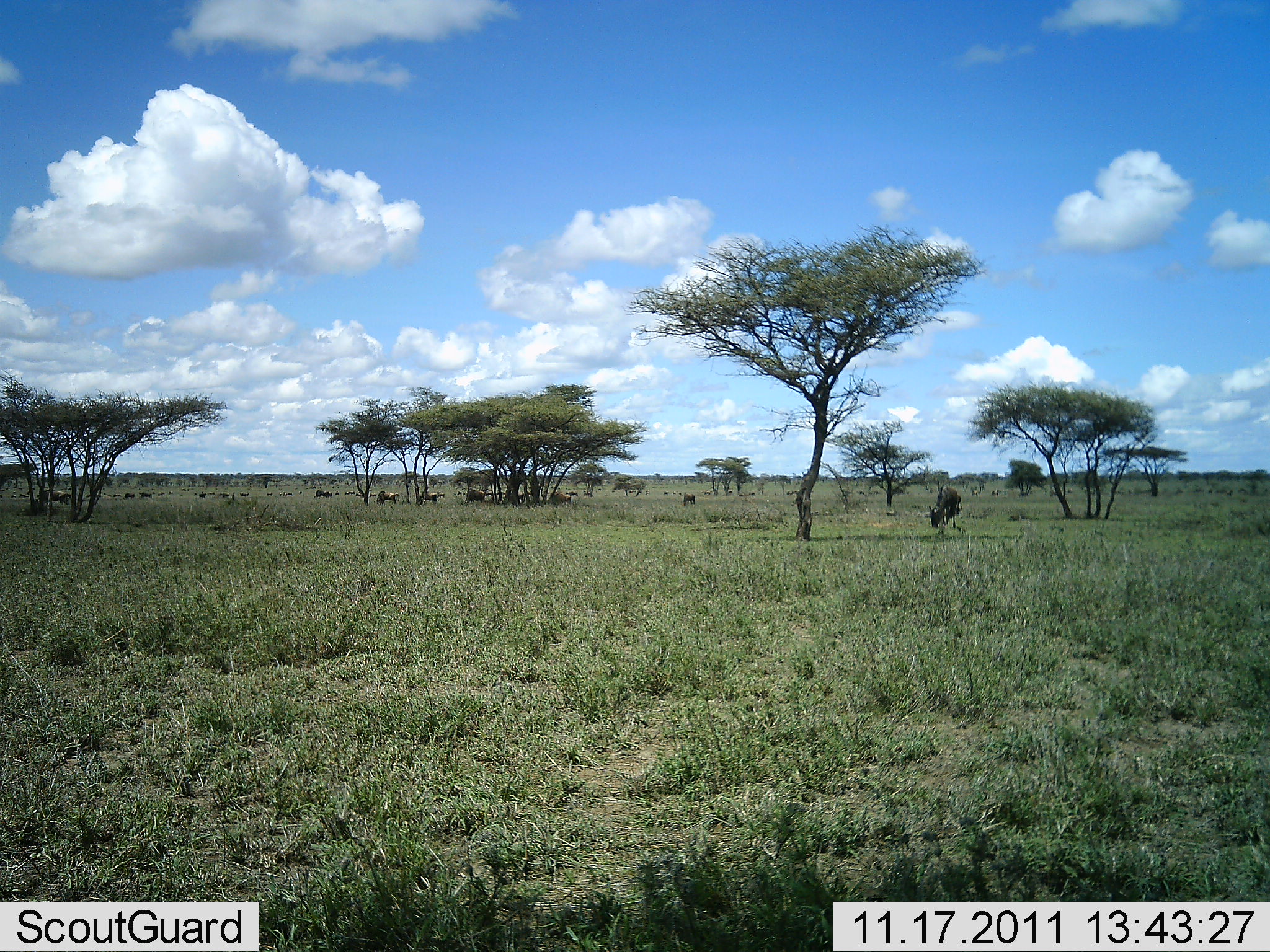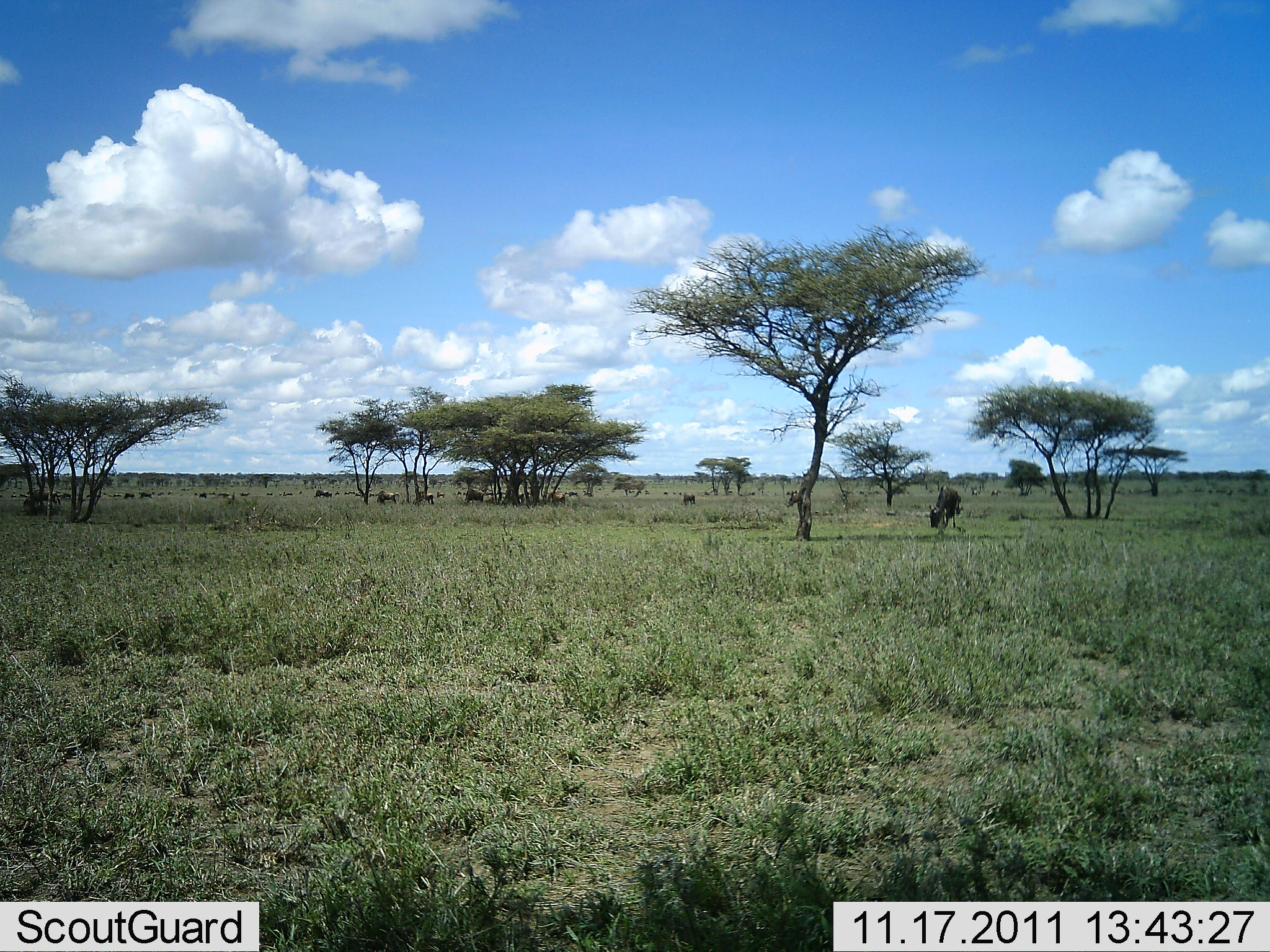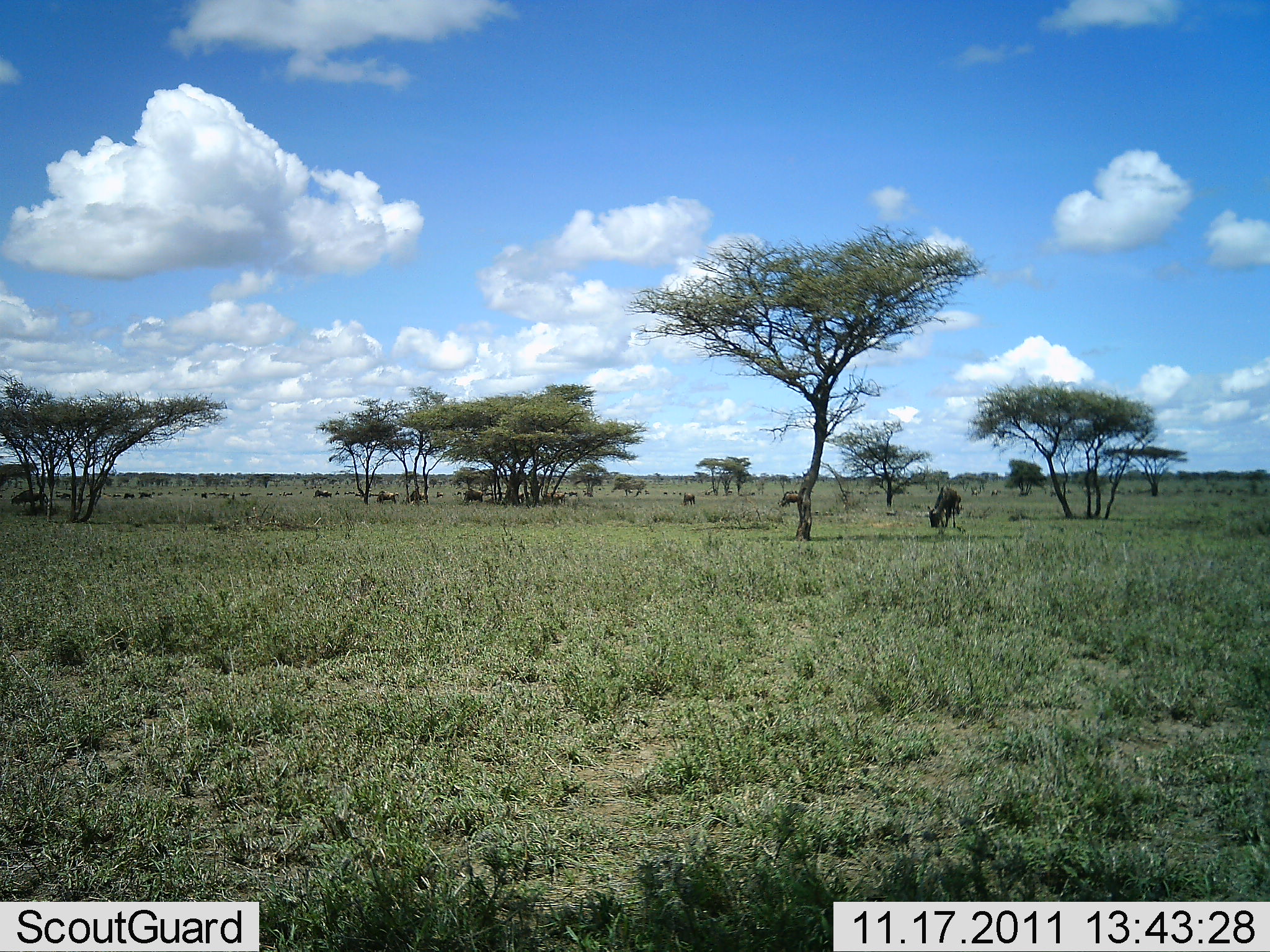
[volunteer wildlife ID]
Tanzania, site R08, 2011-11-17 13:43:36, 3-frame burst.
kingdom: Animalia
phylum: Chordata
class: Mammalia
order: Artiodactyla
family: Bovidae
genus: Connochaetes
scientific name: Connochaetes taurinus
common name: blue wildebeest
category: wildebeest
Wildebeest (blue wildebeest) (Connochaetes taurinus), count 11-50. Behavior (volunteer vote fractions): standing 45%, resting 0%, moving 55%, interacting 0%. Young present (vote fraction): 0%. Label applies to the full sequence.